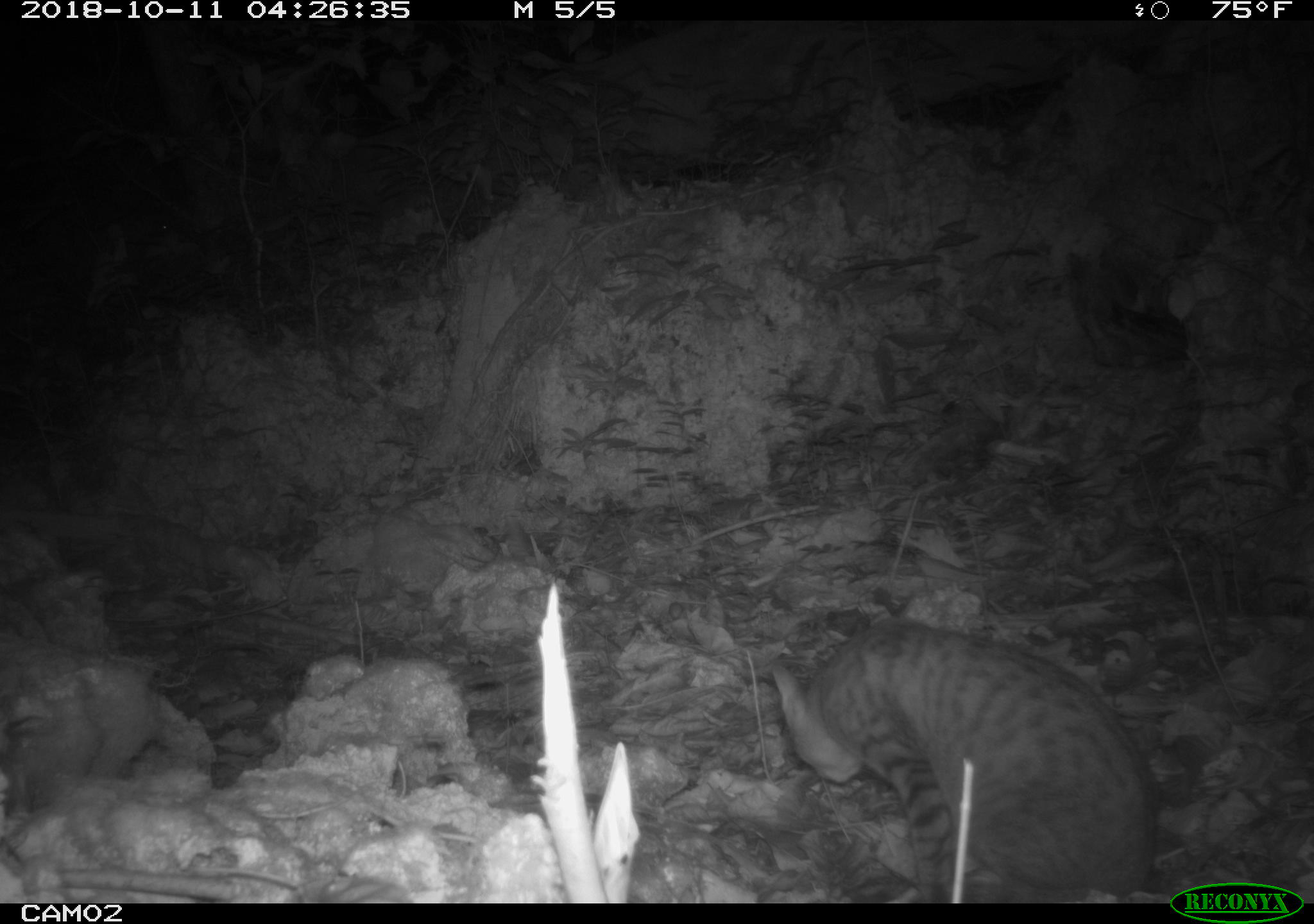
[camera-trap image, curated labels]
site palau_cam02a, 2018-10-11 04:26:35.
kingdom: Animalia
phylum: Chordata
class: Mammalia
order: Carnivora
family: Felidae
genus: Felis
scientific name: Felis catus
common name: cat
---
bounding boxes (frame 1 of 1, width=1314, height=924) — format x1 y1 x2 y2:
cat: 763 617 1156 900